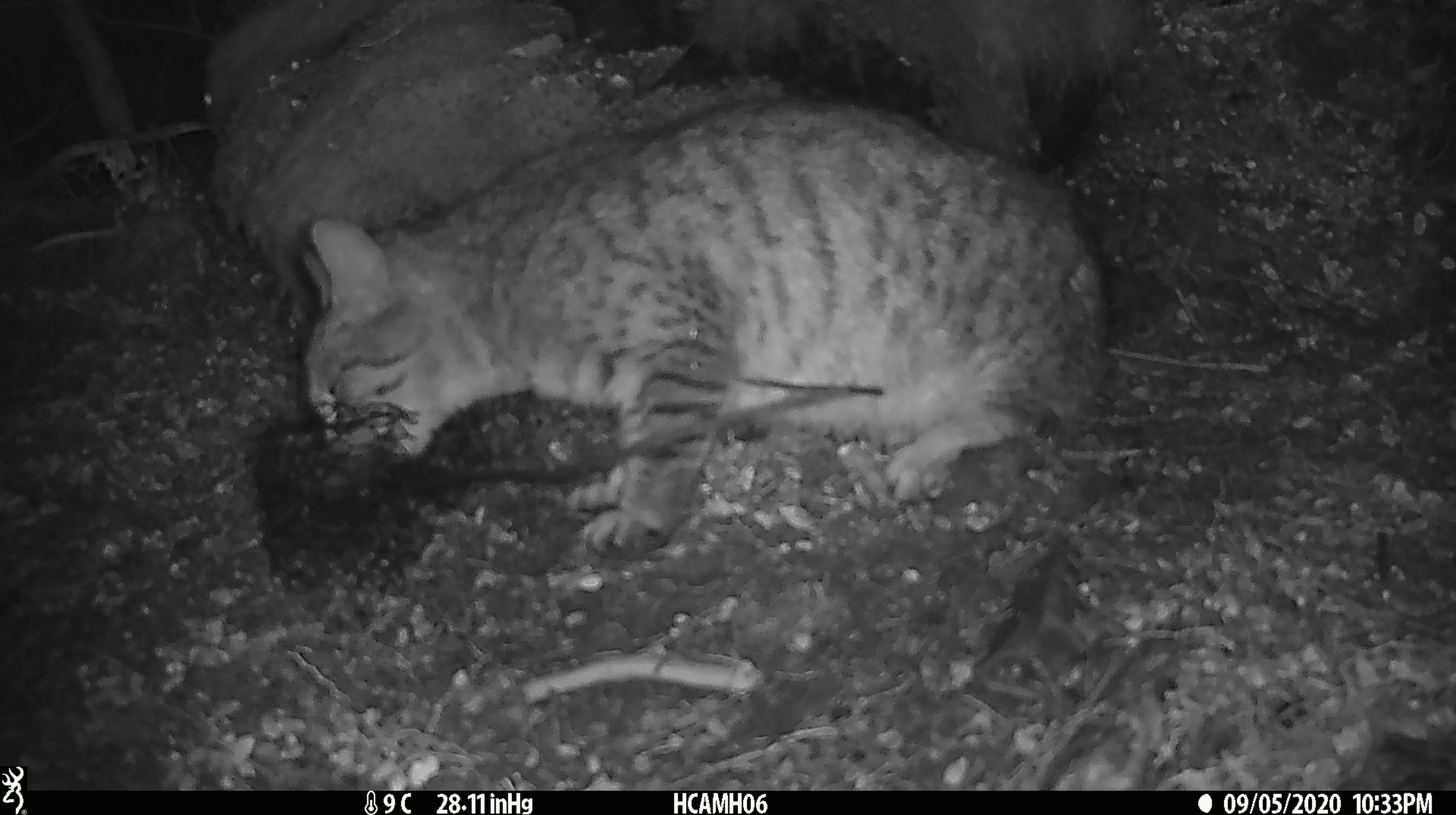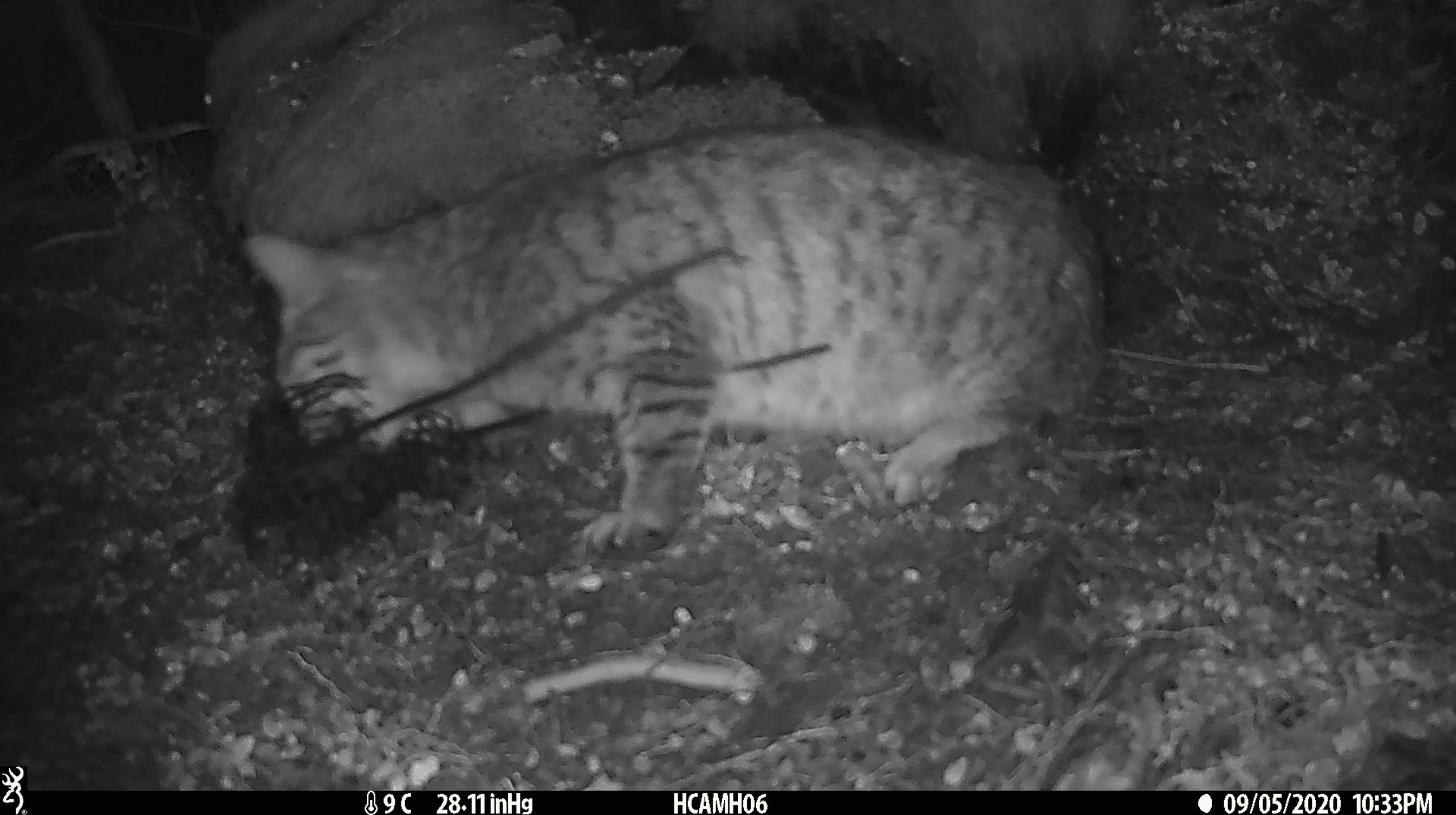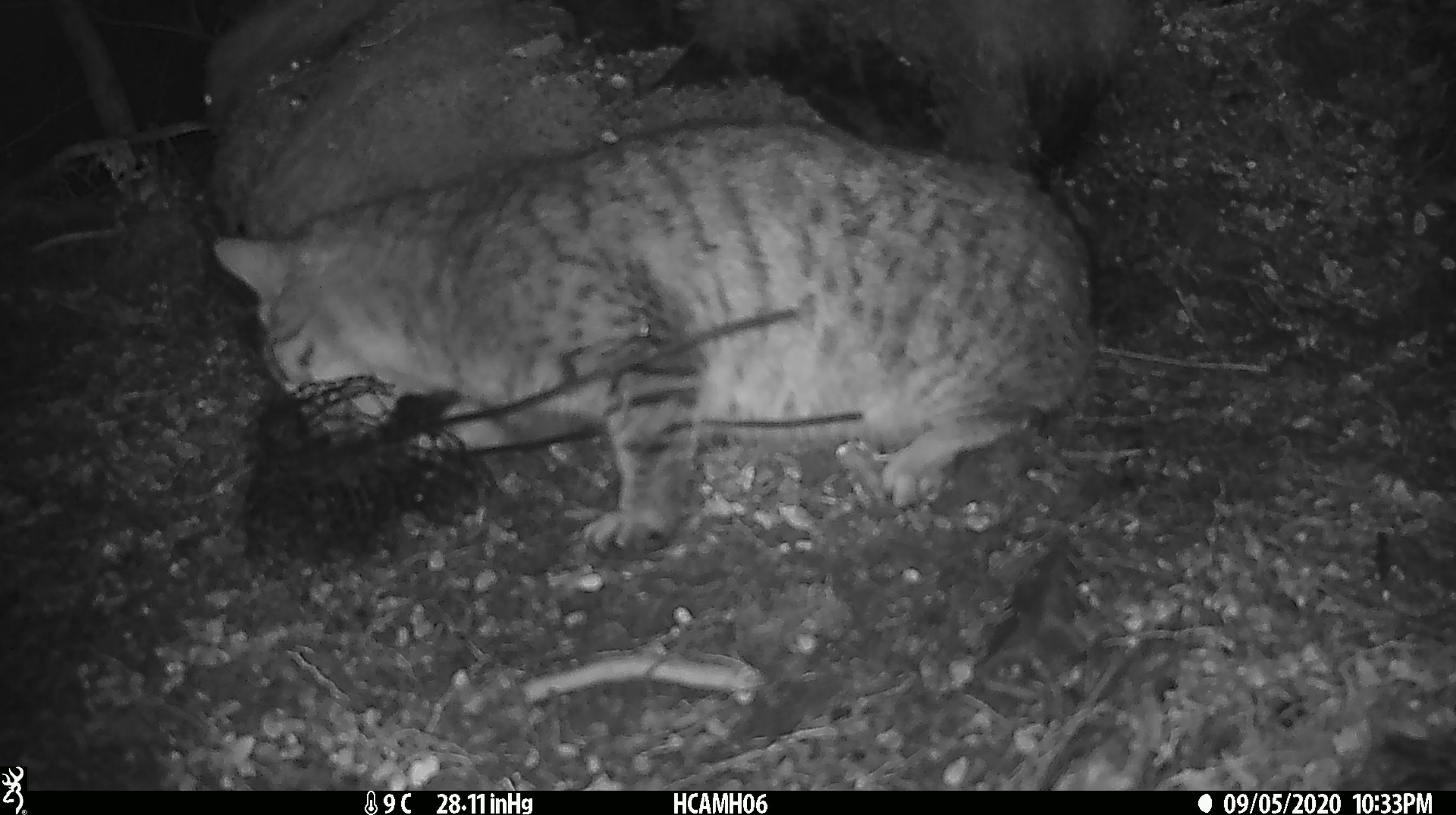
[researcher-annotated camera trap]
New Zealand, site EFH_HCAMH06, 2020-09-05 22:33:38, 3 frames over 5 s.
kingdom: Animalia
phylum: Chordata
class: Mammalia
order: Carnivora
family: Felidae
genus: Felis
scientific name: Felis catus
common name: domestic cat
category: cat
Cat (domestic cat) (Felis catus).